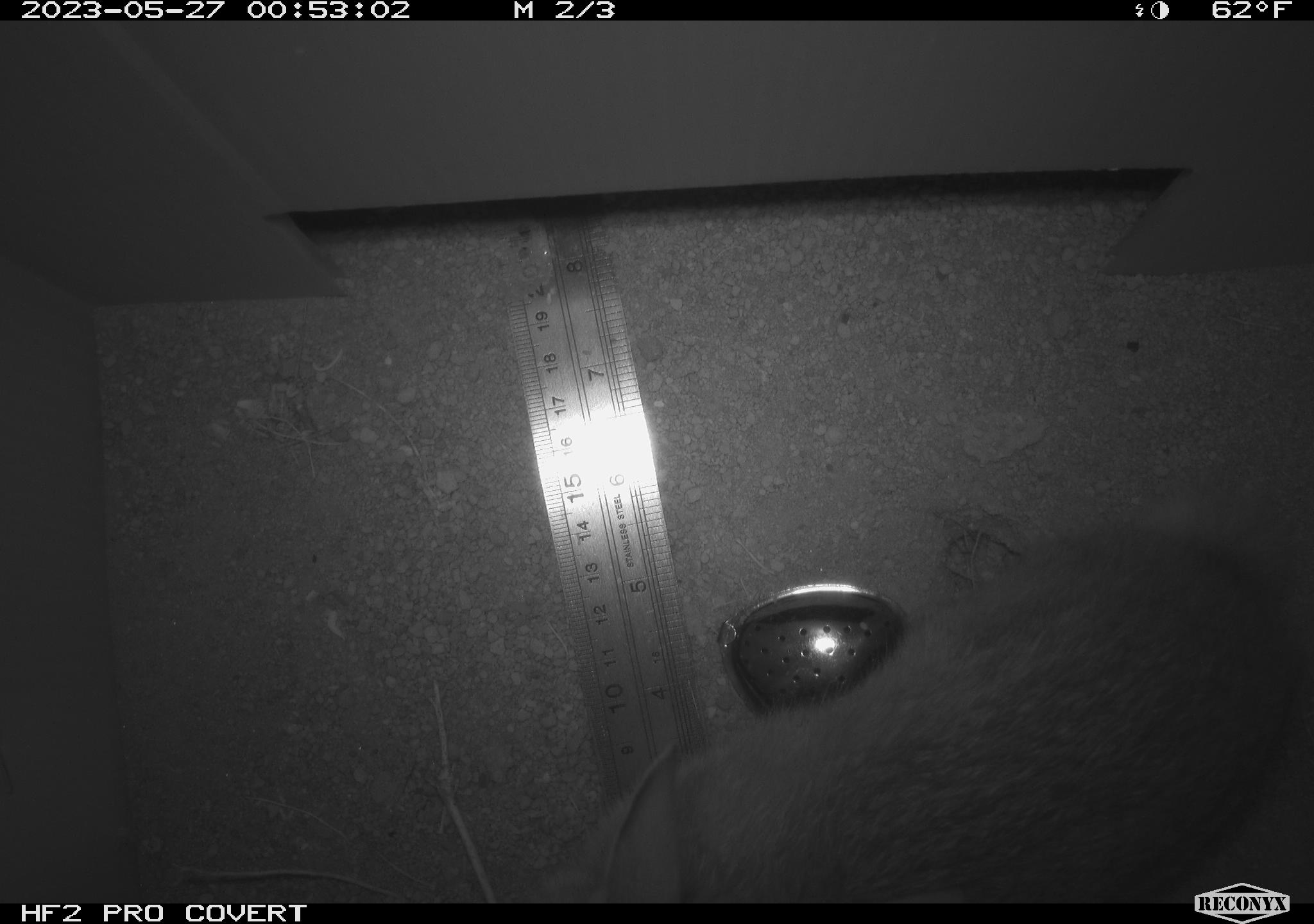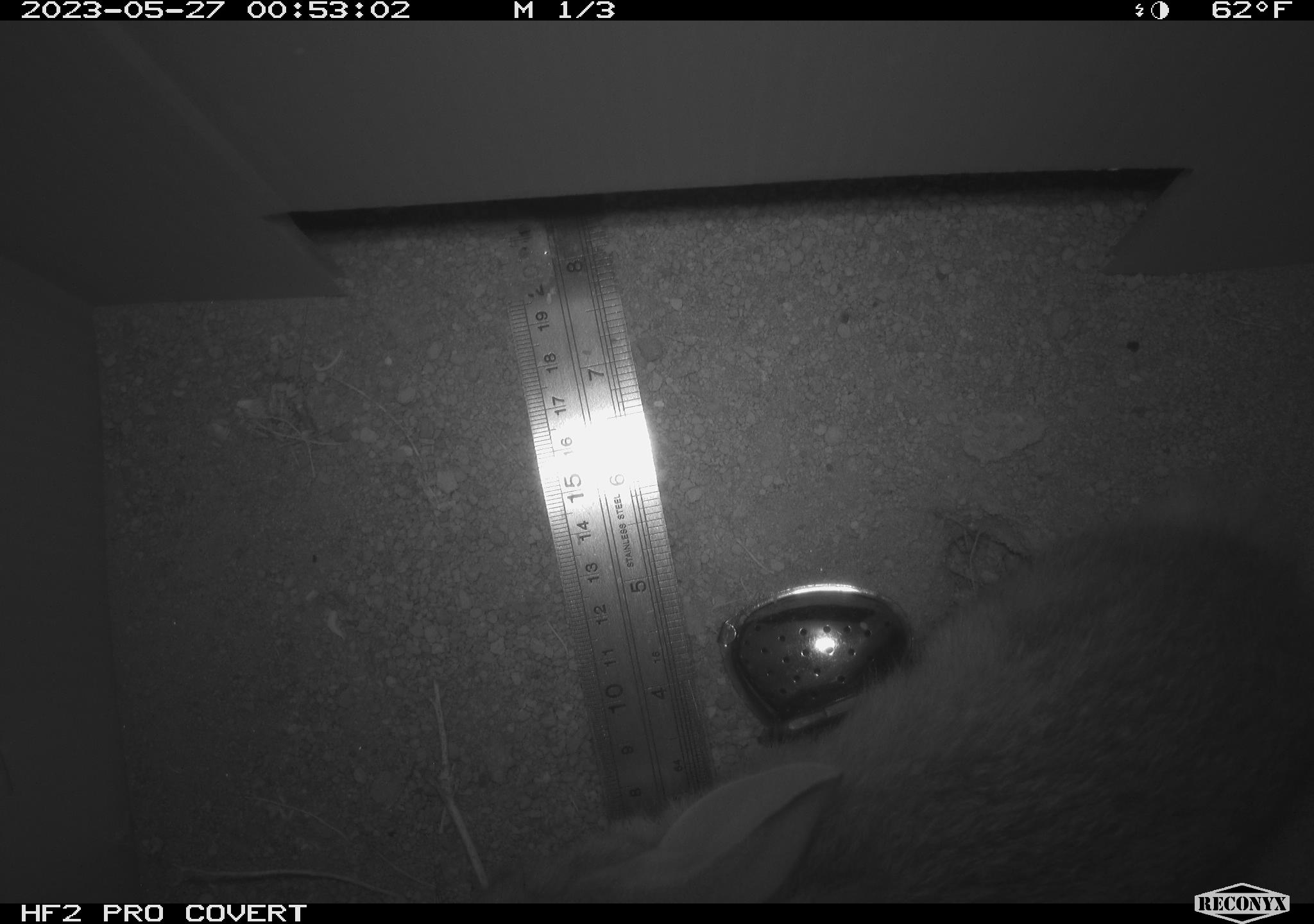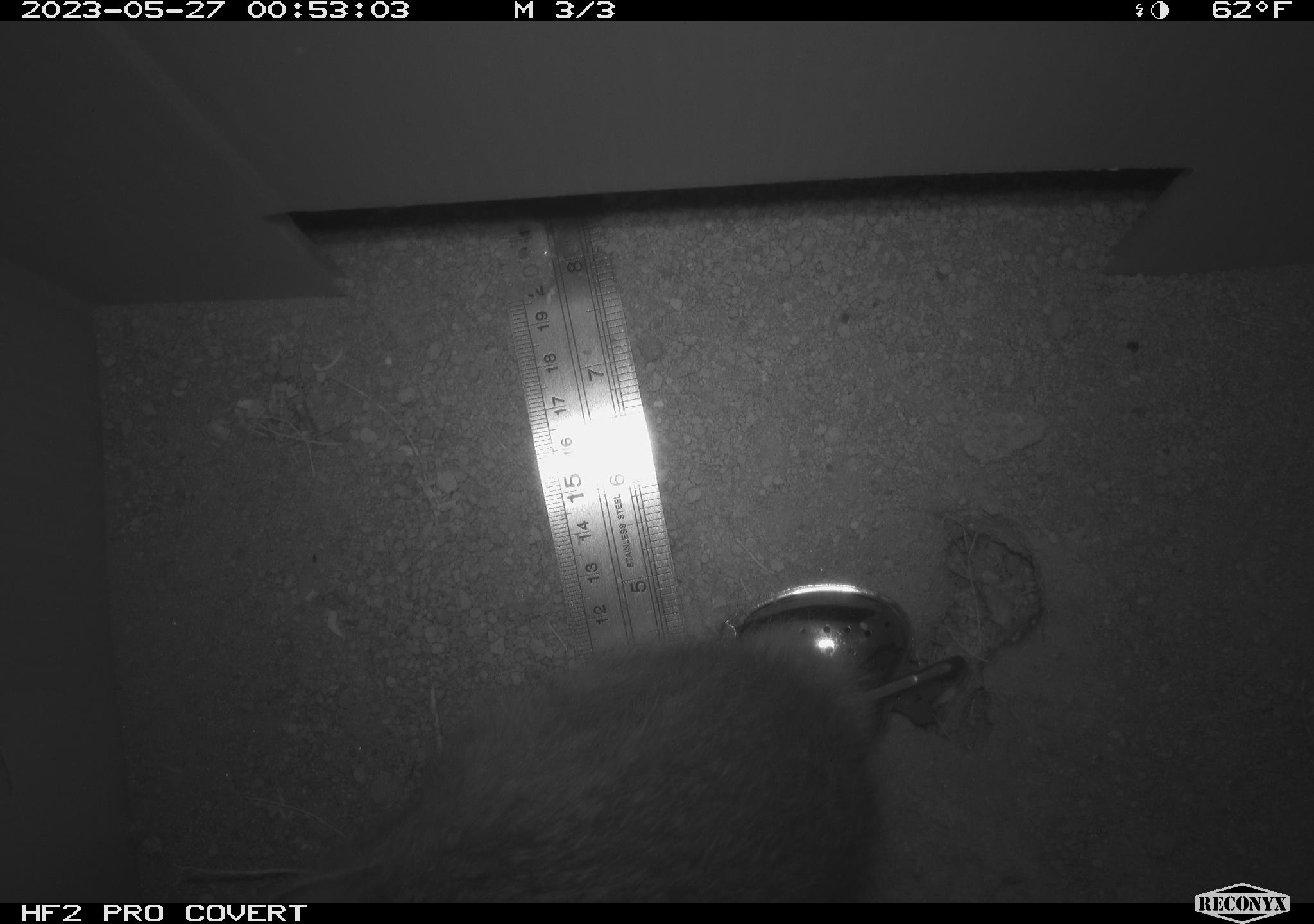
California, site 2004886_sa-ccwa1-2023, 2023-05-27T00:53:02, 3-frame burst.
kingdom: Animalia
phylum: Chordata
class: Mammalia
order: Lagomorpha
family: Leporidae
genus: Sylvilagus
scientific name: Sylvilagus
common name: cottontail rabbits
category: sylvilagus species